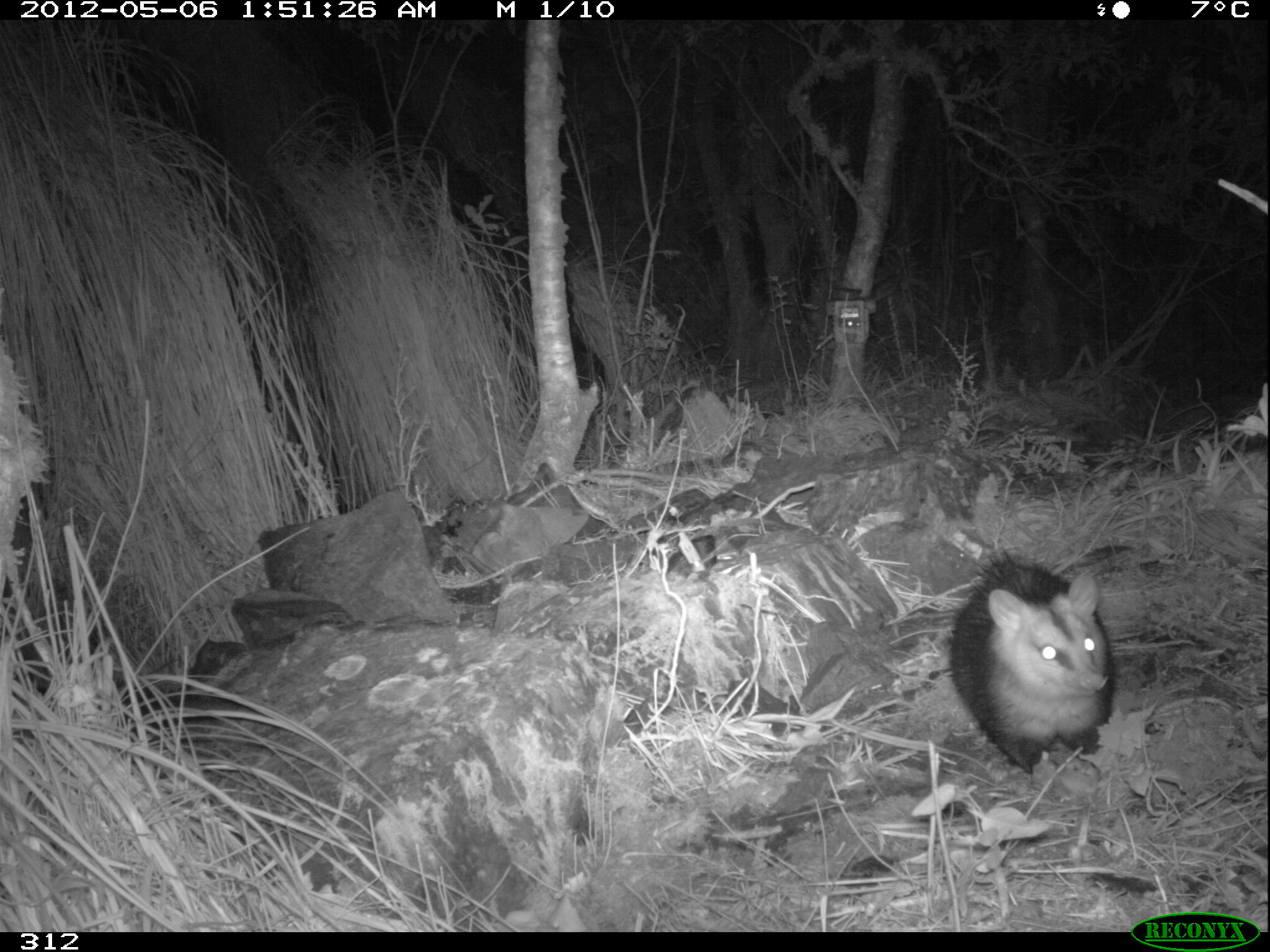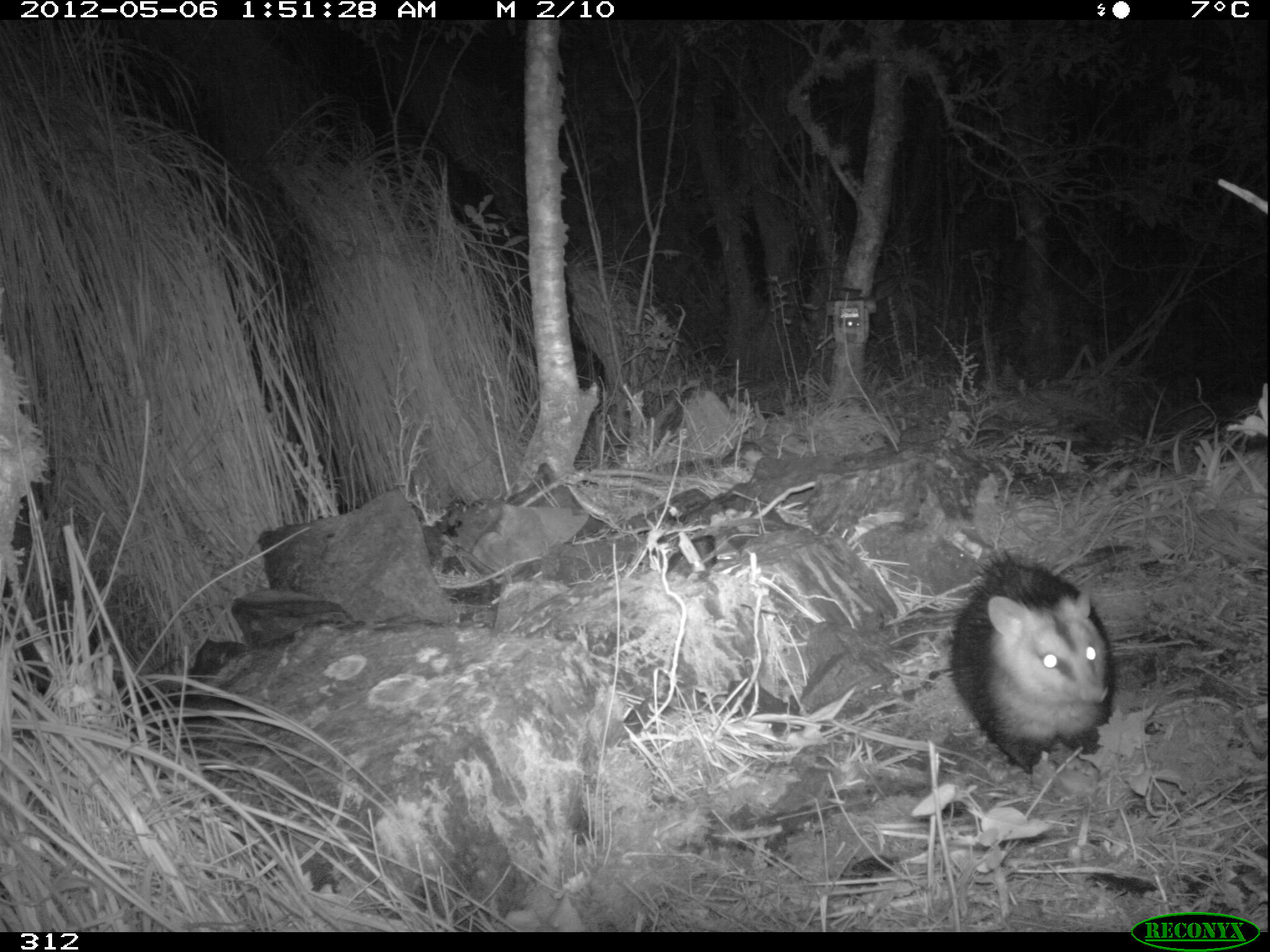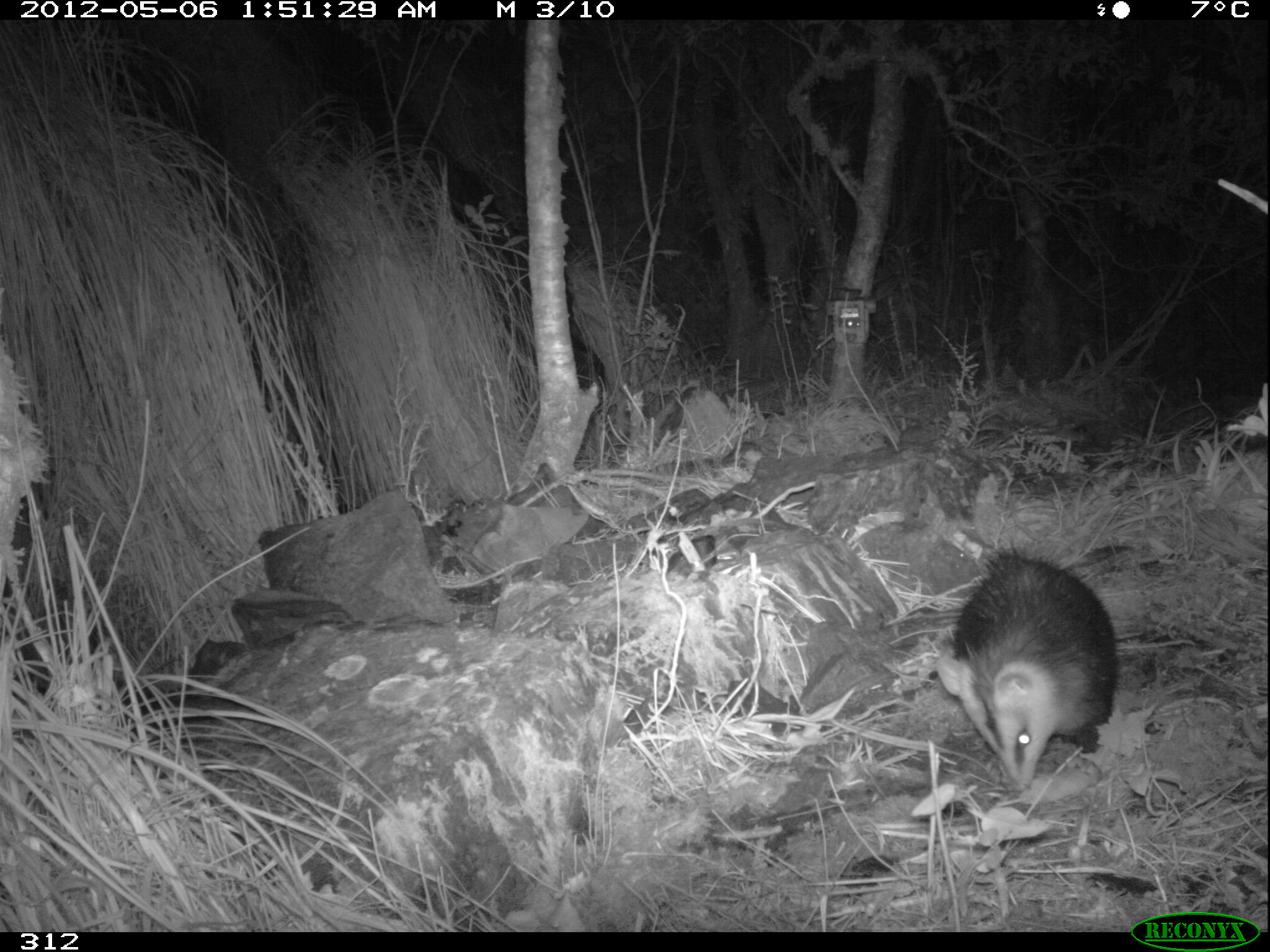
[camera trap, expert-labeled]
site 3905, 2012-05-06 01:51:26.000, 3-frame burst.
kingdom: Animalia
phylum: Chordata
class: Mammalia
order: Didelphimorphia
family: Didelphidae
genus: Didelphis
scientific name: Didelphis pernigra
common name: andean white-eared opossum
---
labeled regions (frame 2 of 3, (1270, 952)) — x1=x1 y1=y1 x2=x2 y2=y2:
didelphis pernigra: x1=948 y1=549 x2=1116 y2=773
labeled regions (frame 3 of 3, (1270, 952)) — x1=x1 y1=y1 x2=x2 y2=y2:
didelphis pernigra: x1=933 y1=545 x2=1120 y2=789